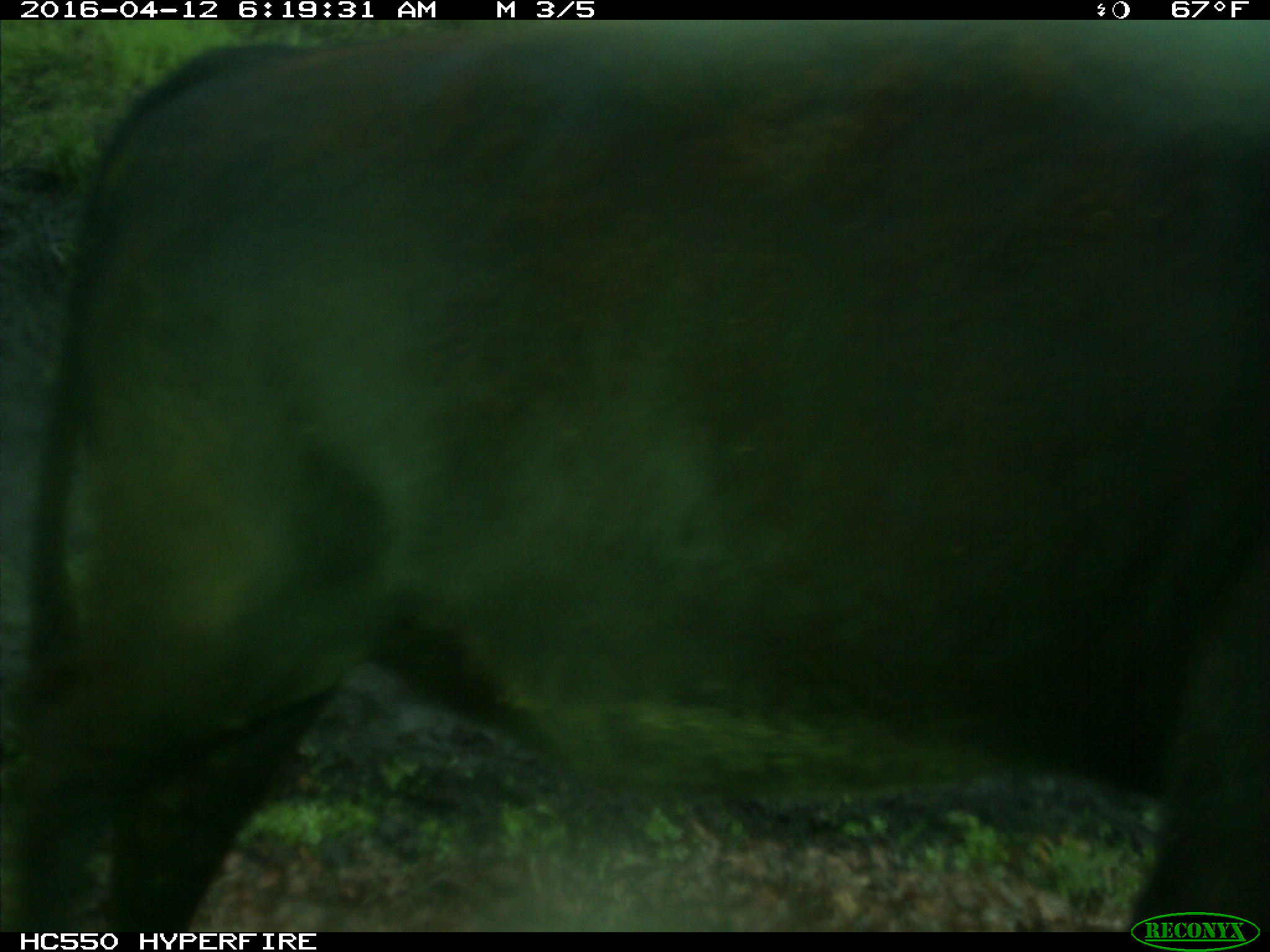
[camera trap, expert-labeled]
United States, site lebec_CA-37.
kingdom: Animalia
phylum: Chordata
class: Mammalia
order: Artiodactyla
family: Bovidae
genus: Bos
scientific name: Bos taurus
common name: domestic cow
Bos taurus (domestic cow).